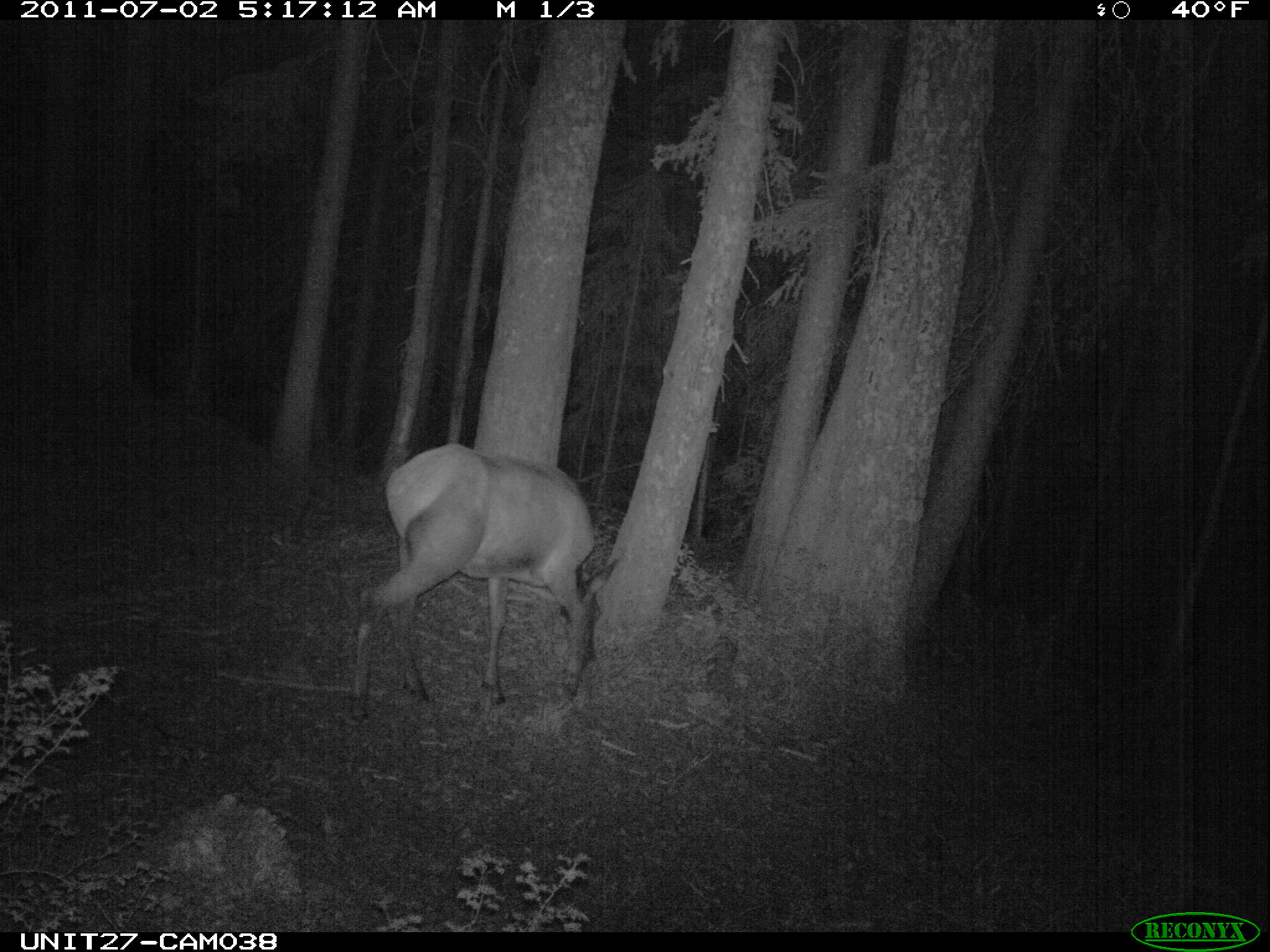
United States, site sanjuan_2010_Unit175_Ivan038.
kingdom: Animalia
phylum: Chordata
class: Mammalia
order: Artiodactyla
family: Cervidae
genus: Cervus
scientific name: Cervus elaphus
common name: red deer